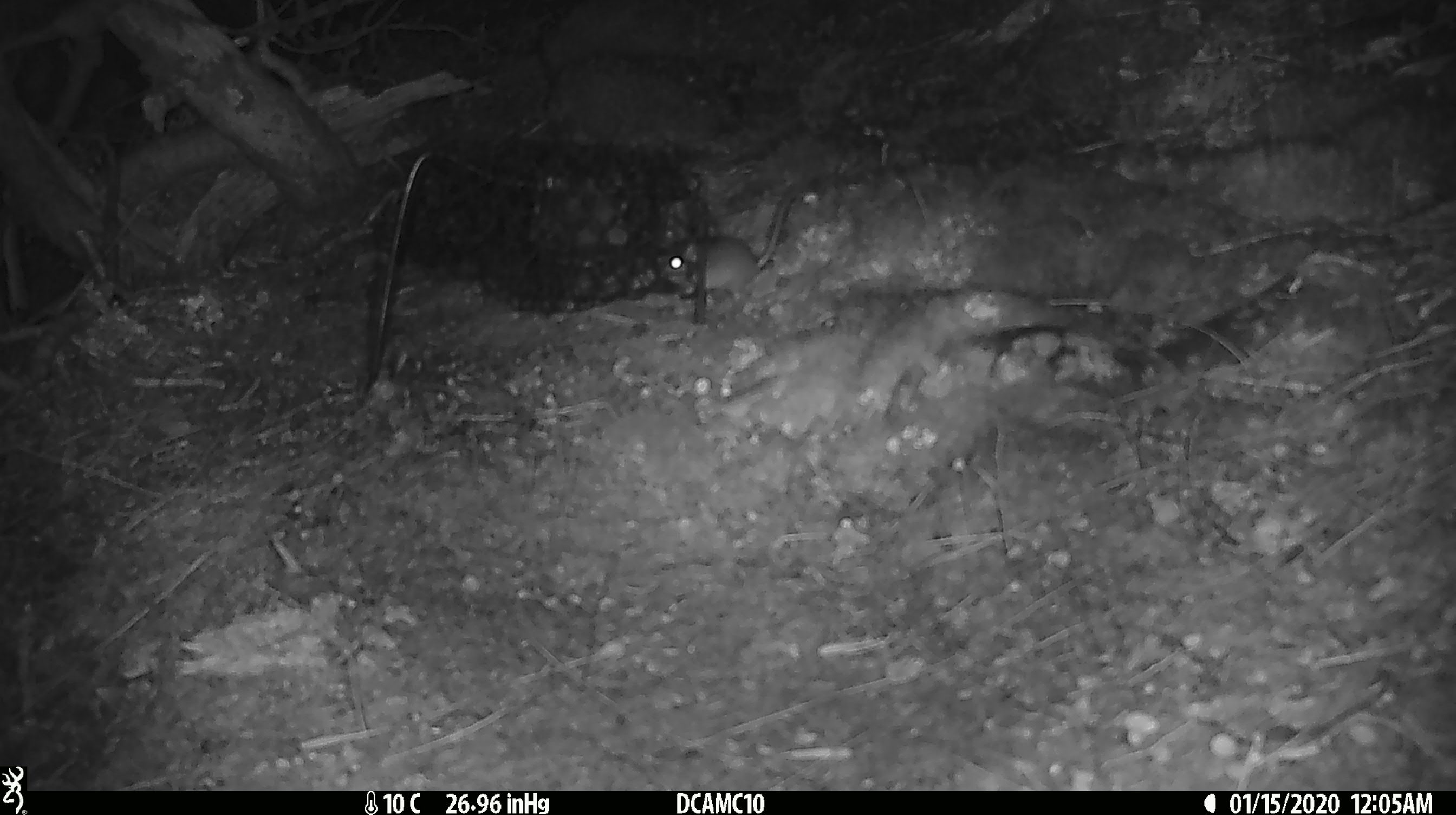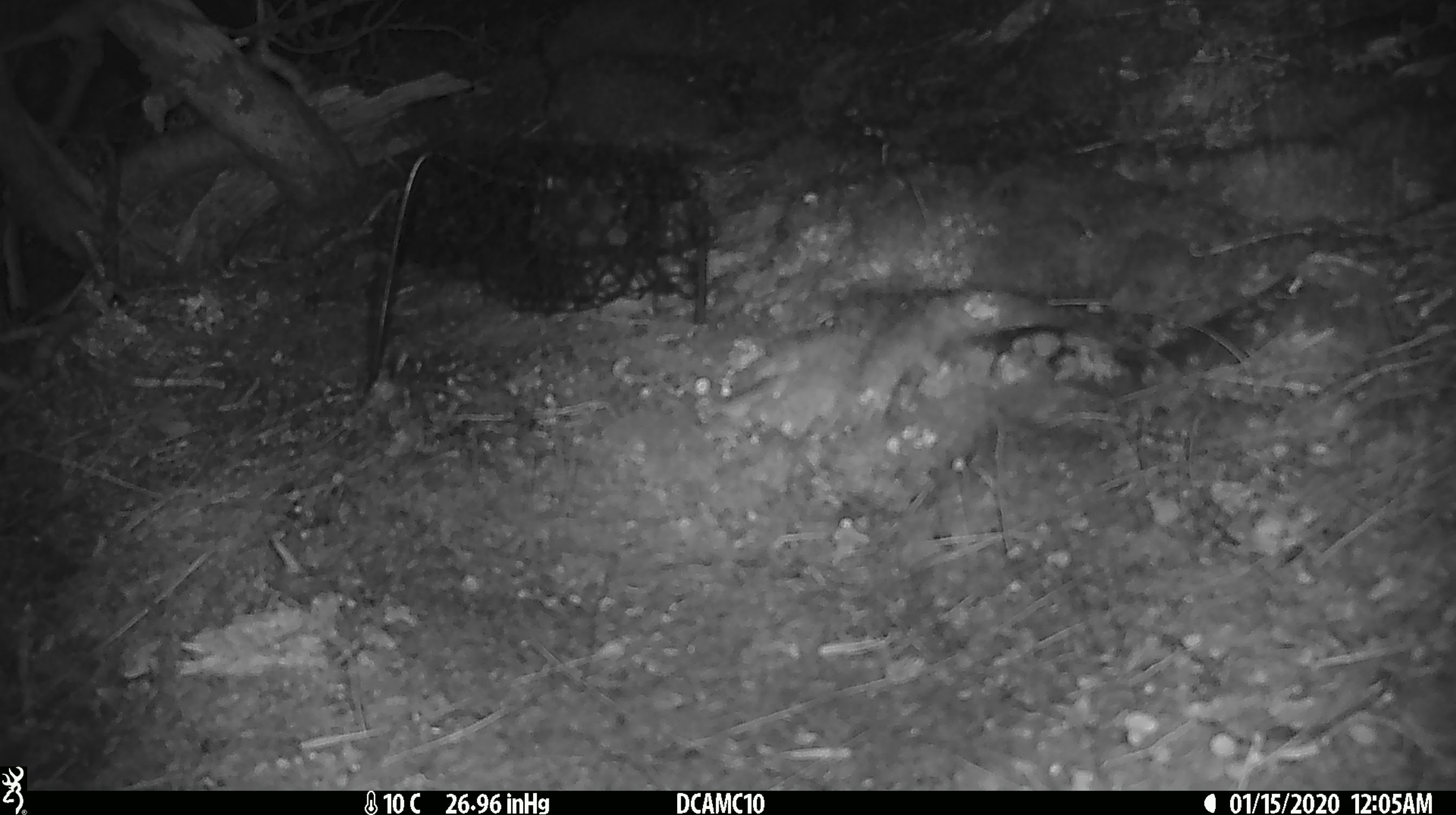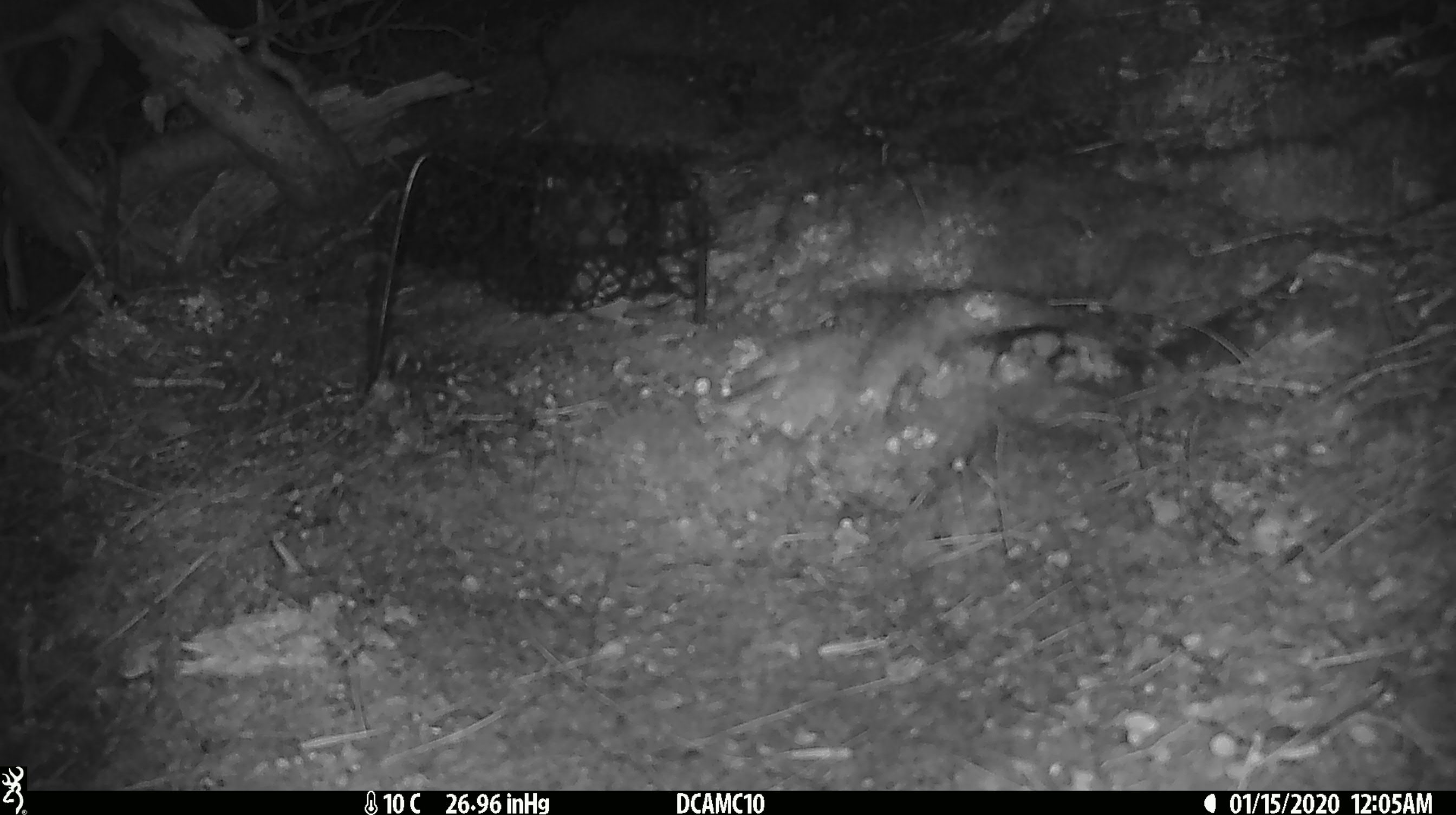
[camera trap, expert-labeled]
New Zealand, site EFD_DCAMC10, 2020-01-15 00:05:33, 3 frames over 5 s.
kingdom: Animalia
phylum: Chordata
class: Mammalia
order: Rodentia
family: Muridae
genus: Mus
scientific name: Mus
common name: mouse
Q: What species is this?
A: Mouse (Mus).